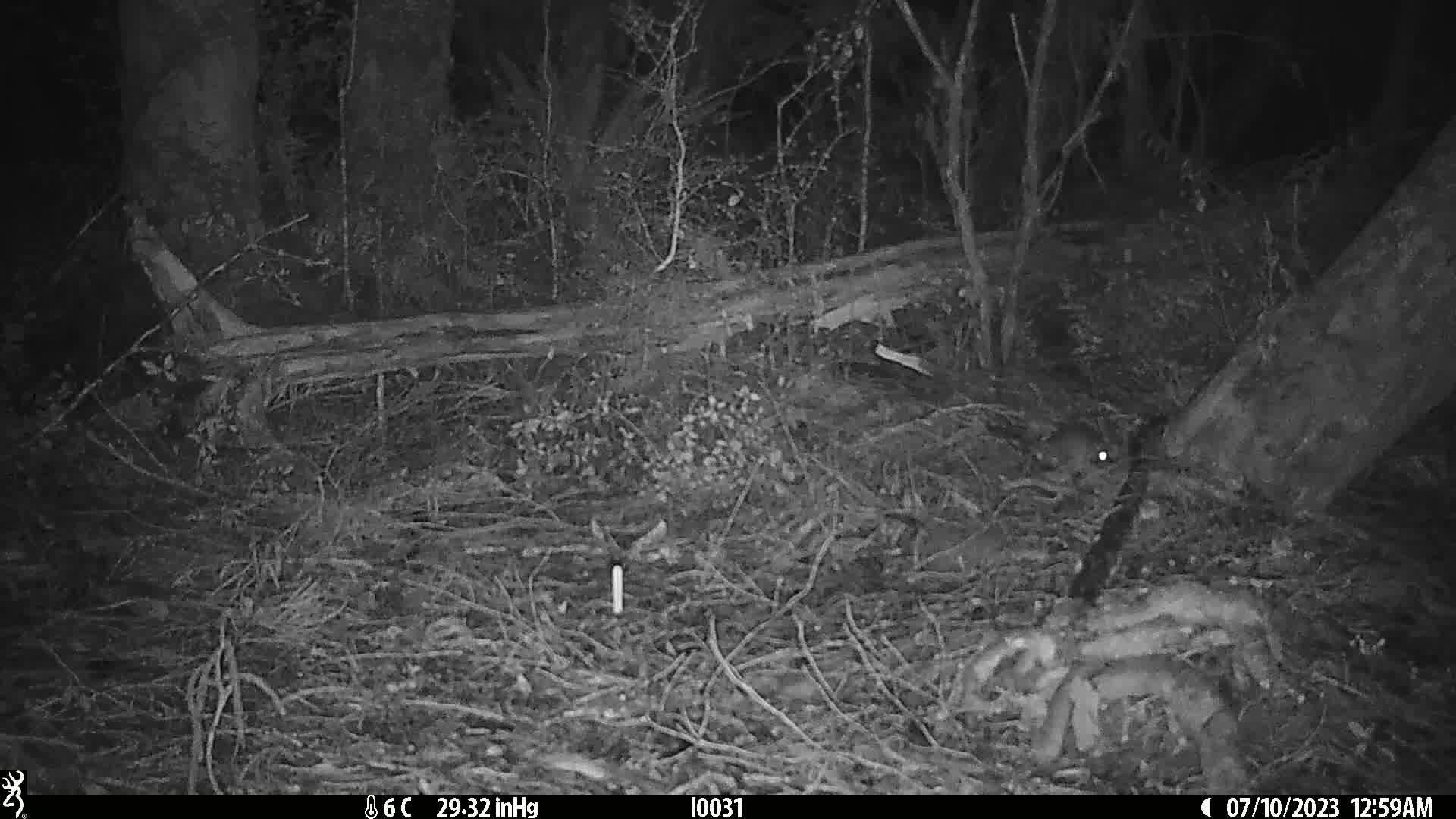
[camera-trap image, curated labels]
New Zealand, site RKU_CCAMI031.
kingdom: Animalia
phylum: Chordata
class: Mammalia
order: Rodentia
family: Muridae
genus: Rattus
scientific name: Rattus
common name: rat